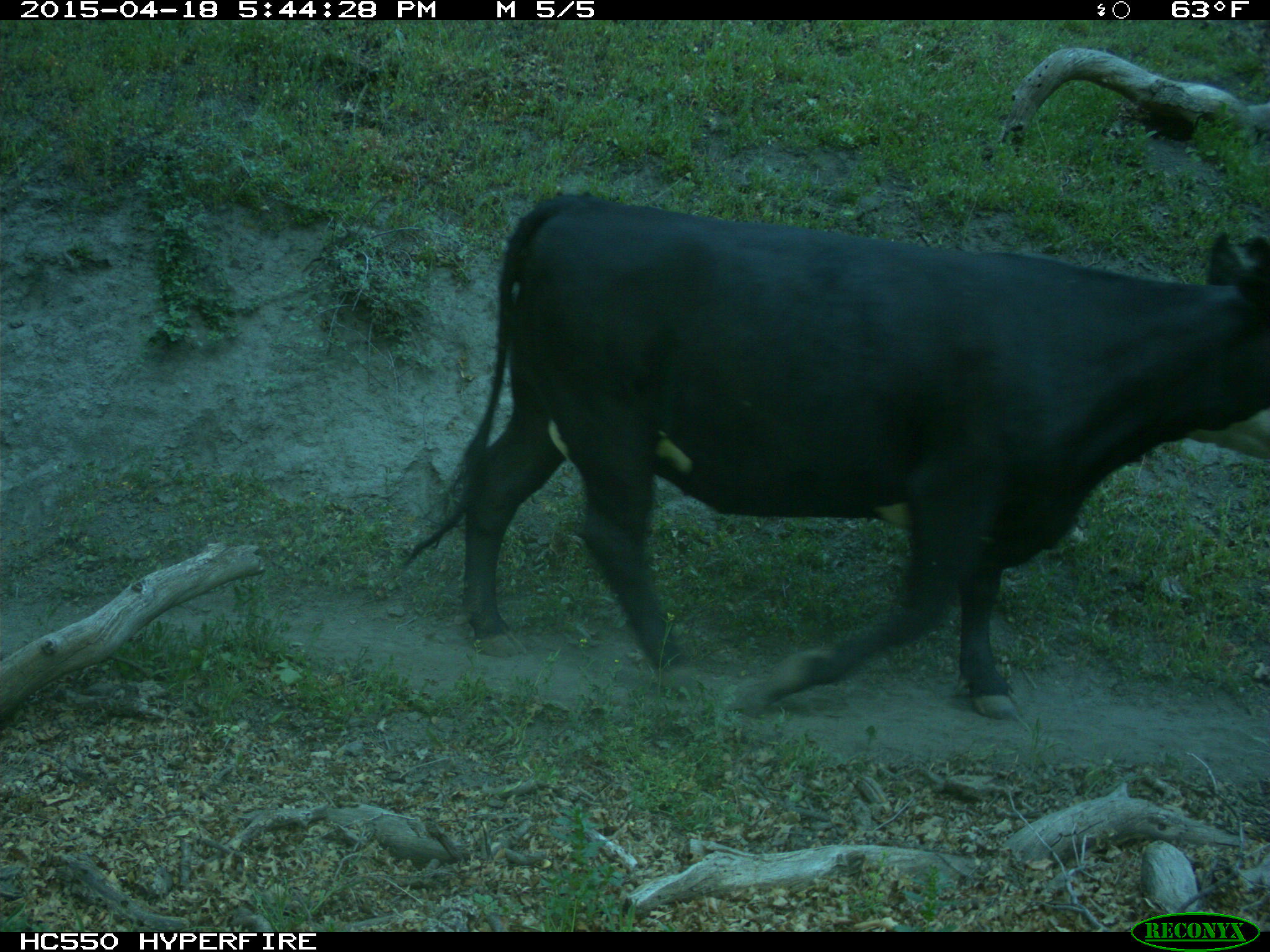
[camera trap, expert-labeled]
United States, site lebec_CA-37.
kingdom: Animalia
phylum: Chordata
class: Mammalia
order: Artiodactyla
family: Bovidae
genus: Bos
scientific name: Bos taurus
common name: domestic cow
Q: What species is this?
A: Bos taurus (domestic cow).